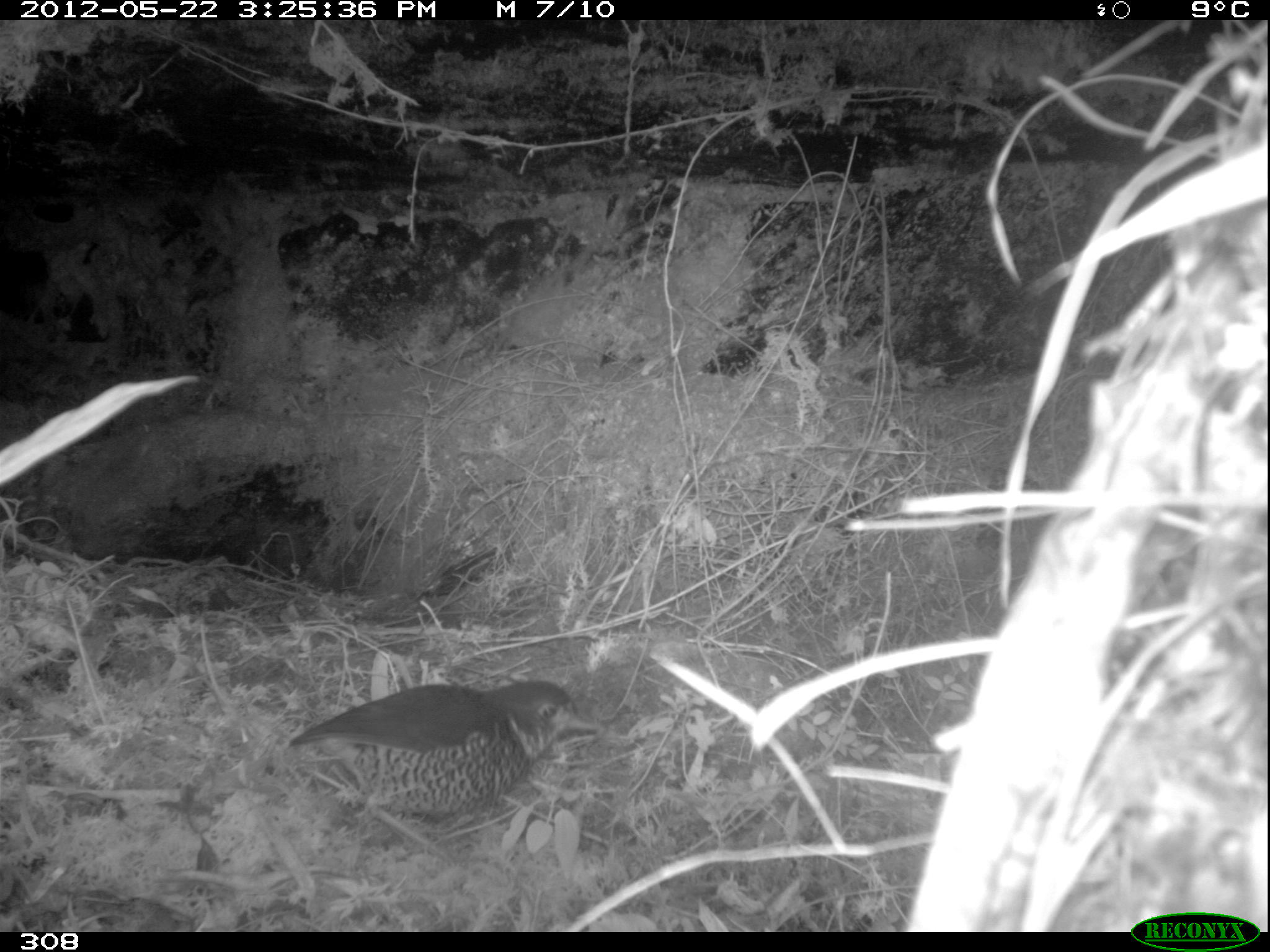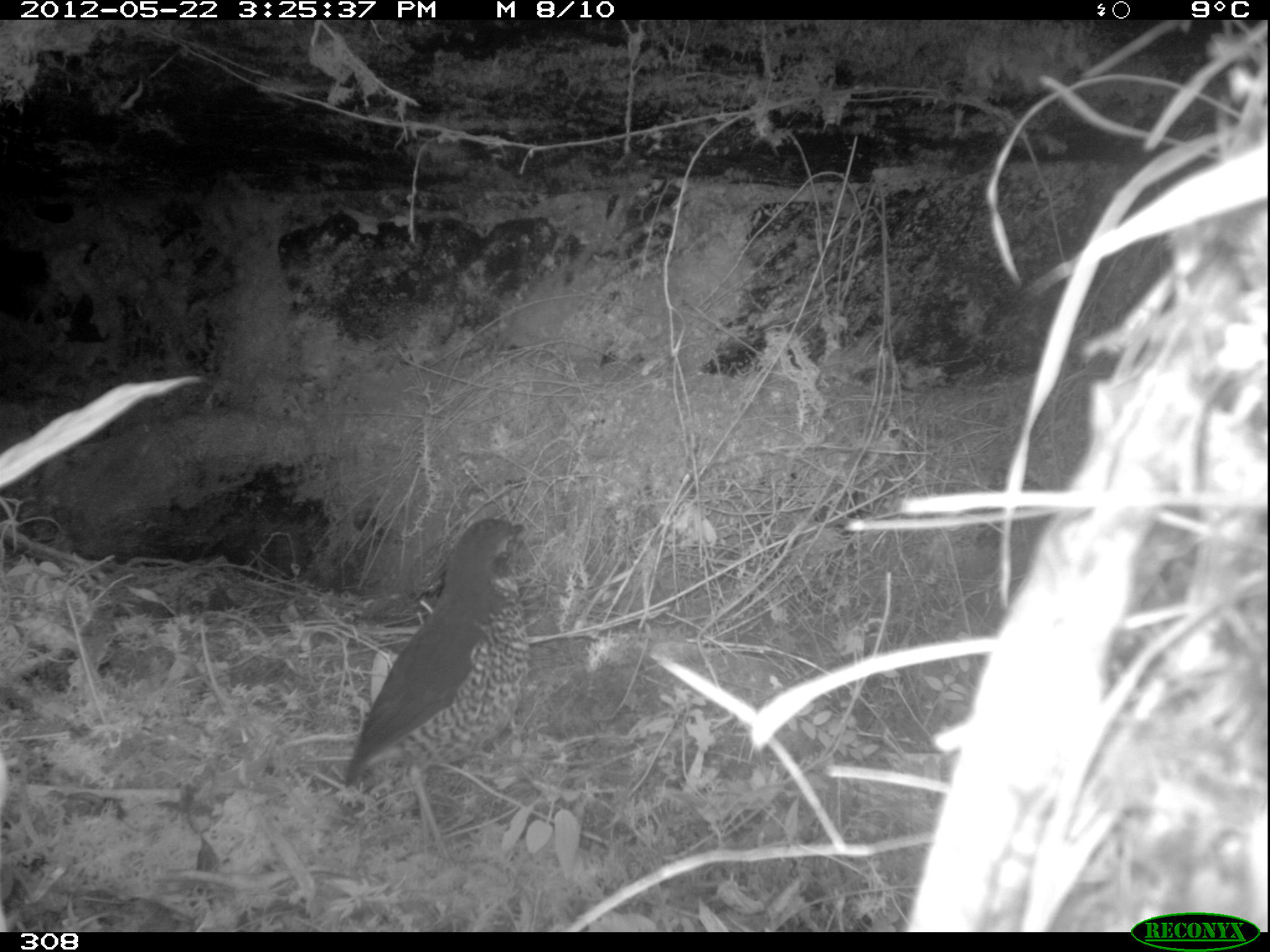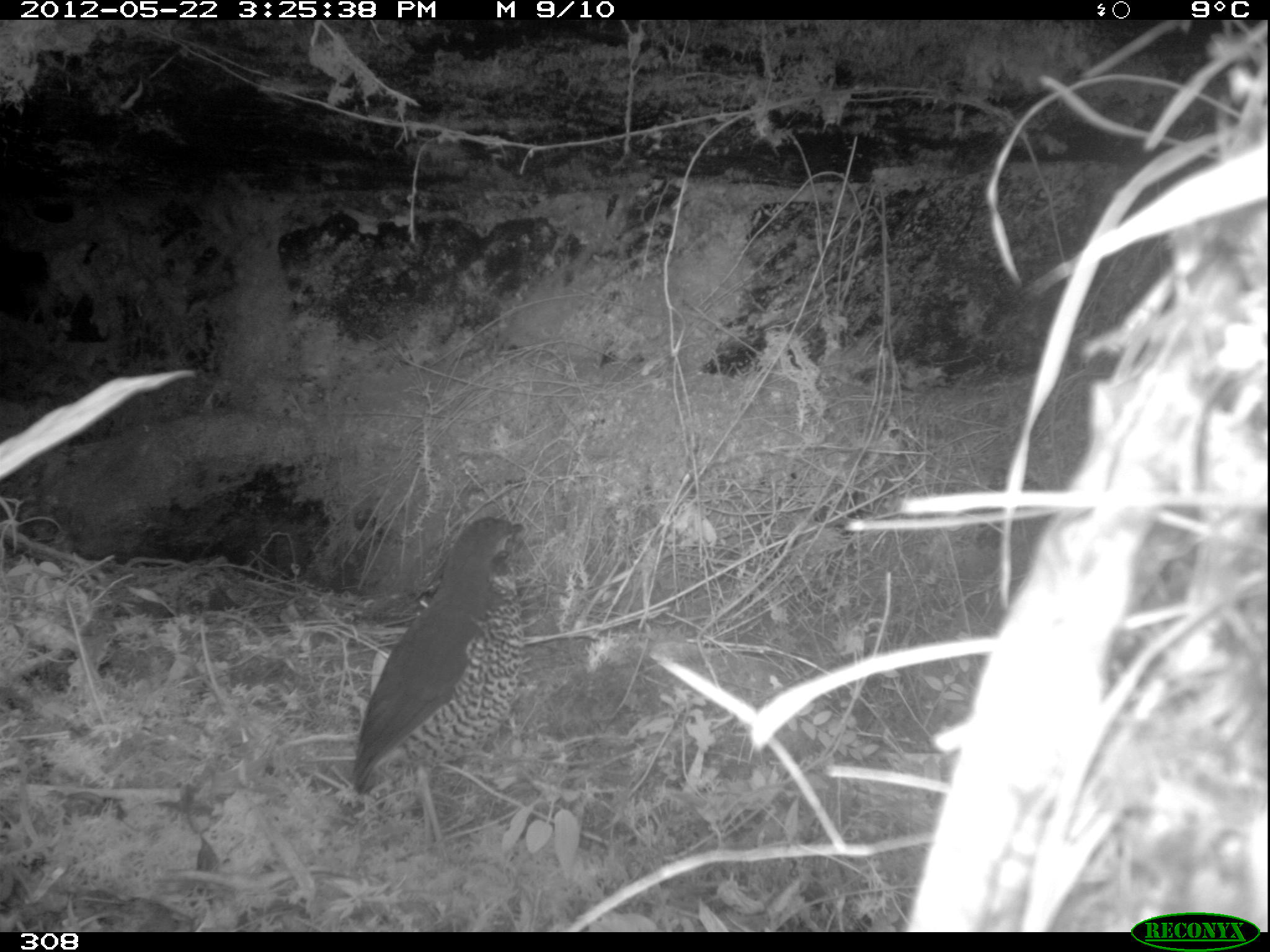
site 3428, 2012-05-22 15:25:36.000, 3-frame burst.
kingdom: Animalia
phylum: Chordata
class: Aves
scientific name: Aves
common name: bird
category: unknown bird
Unknown bird (bird) (Aves).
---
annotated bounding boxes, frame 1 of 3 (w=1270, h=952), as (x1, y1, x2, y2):
unknown bird: (287, 680, 601, 824)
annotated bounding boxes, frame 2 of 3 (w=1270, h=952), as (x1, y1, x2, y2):
unknown bird: (343, 517, 530, 858)